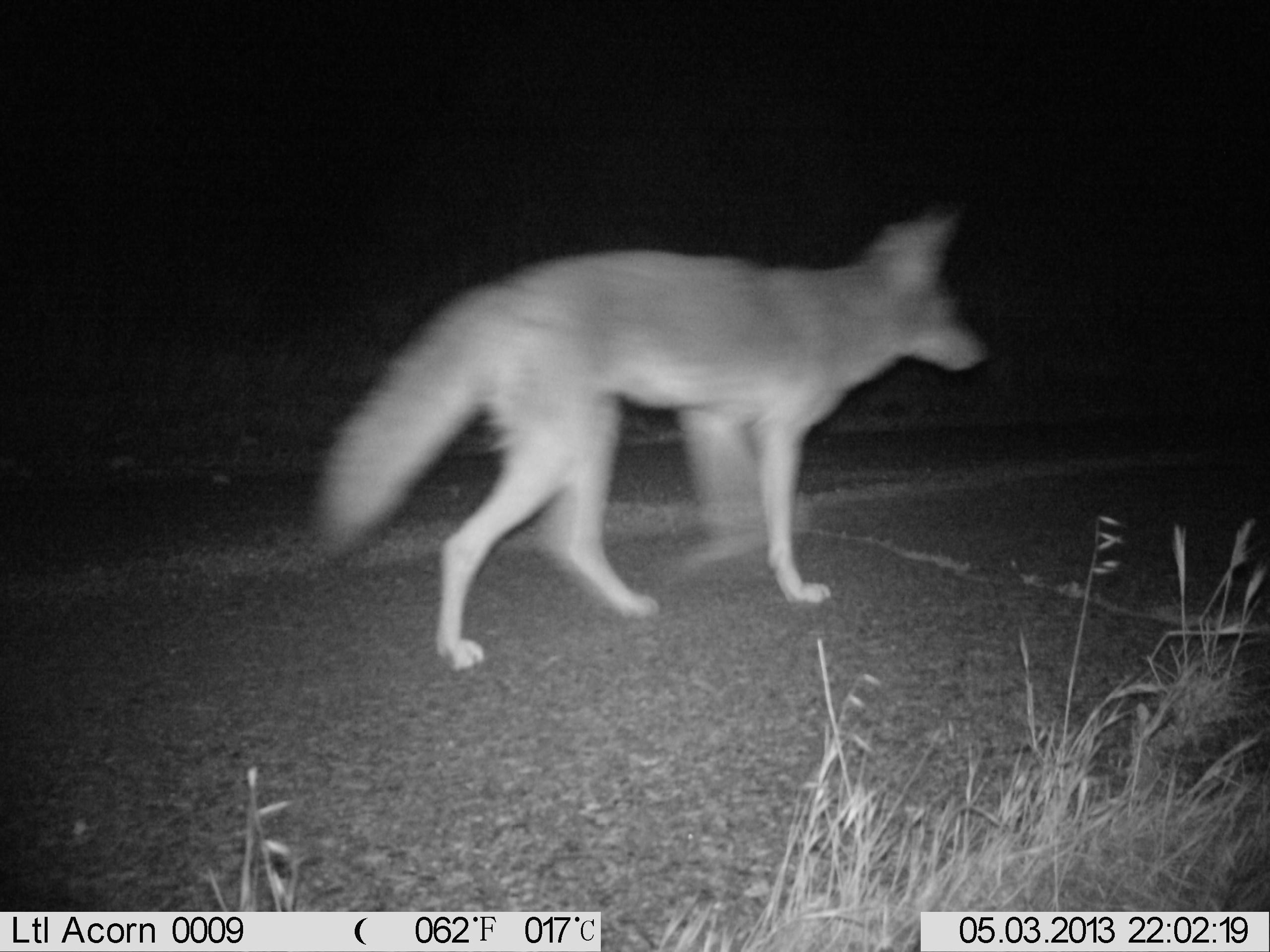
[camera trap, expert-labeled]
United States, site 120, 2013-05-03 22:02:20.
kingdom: Animalia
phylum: Chordata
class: Mammalia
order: Carnivora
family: Canidae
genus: Canis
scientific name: Canis latrans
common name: coyote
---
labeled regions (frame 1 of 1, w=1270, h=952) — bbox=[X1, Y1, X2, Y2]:
coyote: bbox=[305, 205, 994, 681]